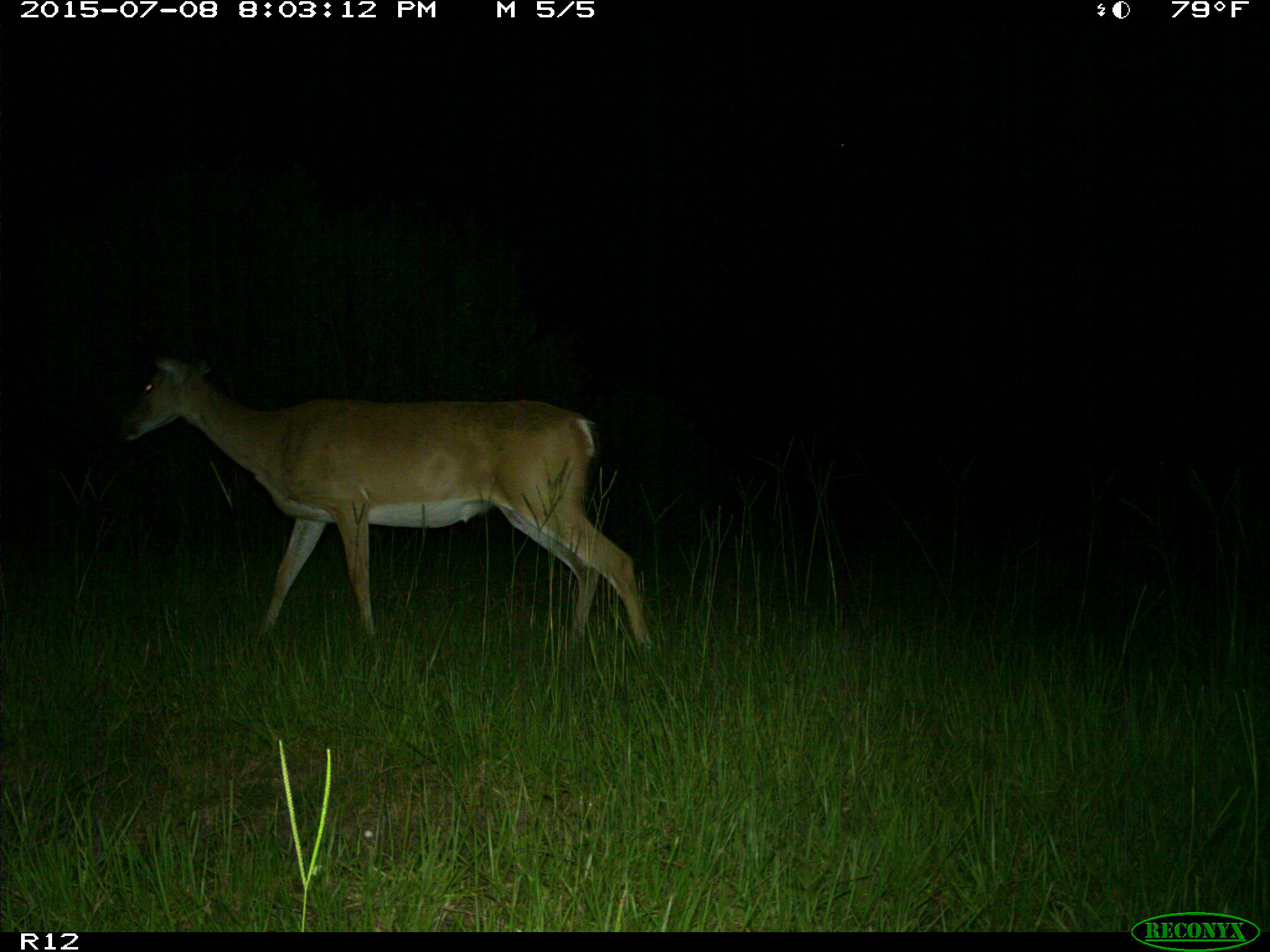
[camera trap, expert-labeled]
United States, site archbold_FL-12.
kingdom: Animalia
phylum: Chordata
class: Mammalia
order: Artiodactyla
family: Cervidae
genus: Odocoileus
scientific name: Odocoileus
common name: deer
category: unidentified deer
Unidentified deer (deer) (Odocoileus).